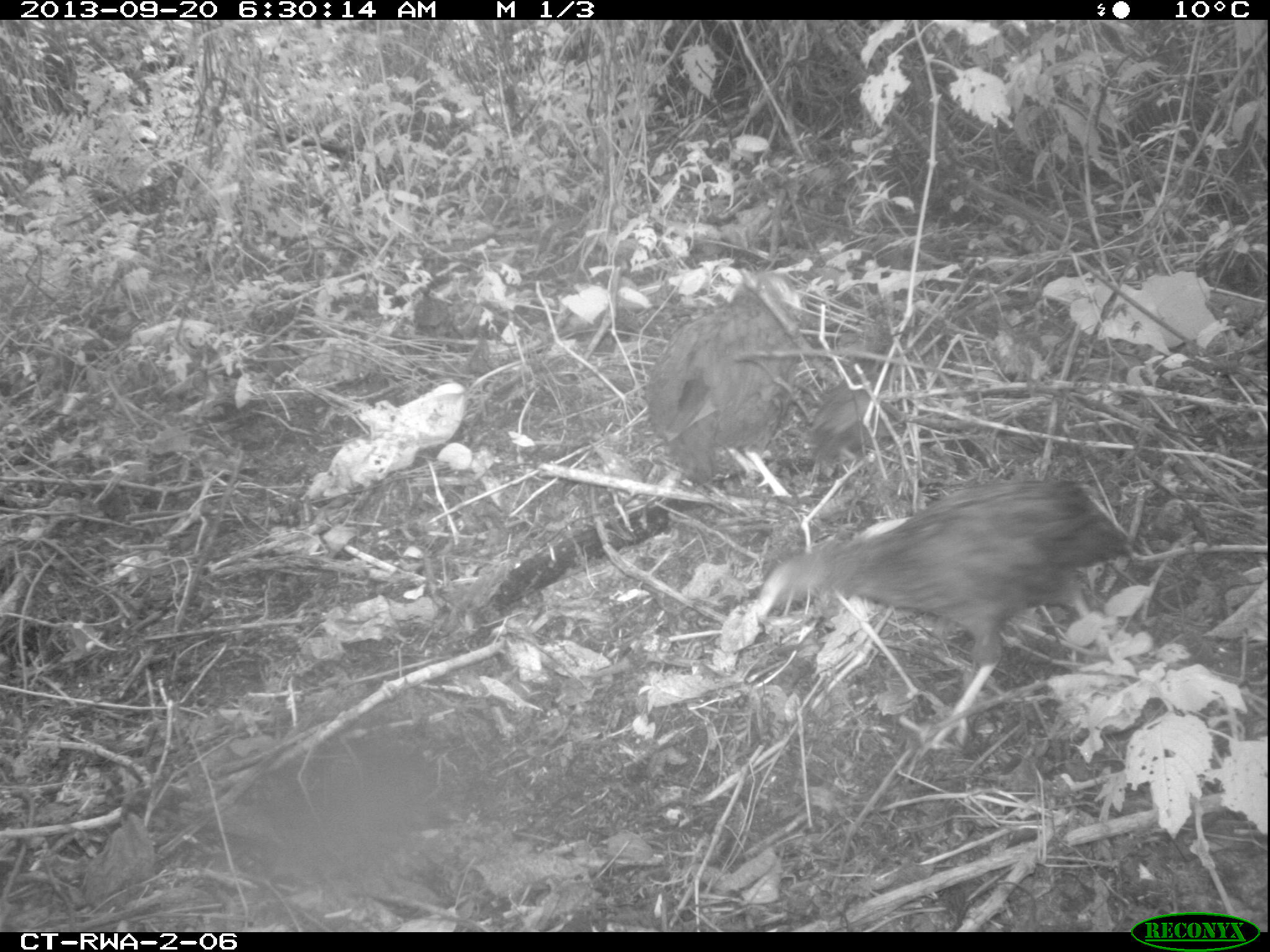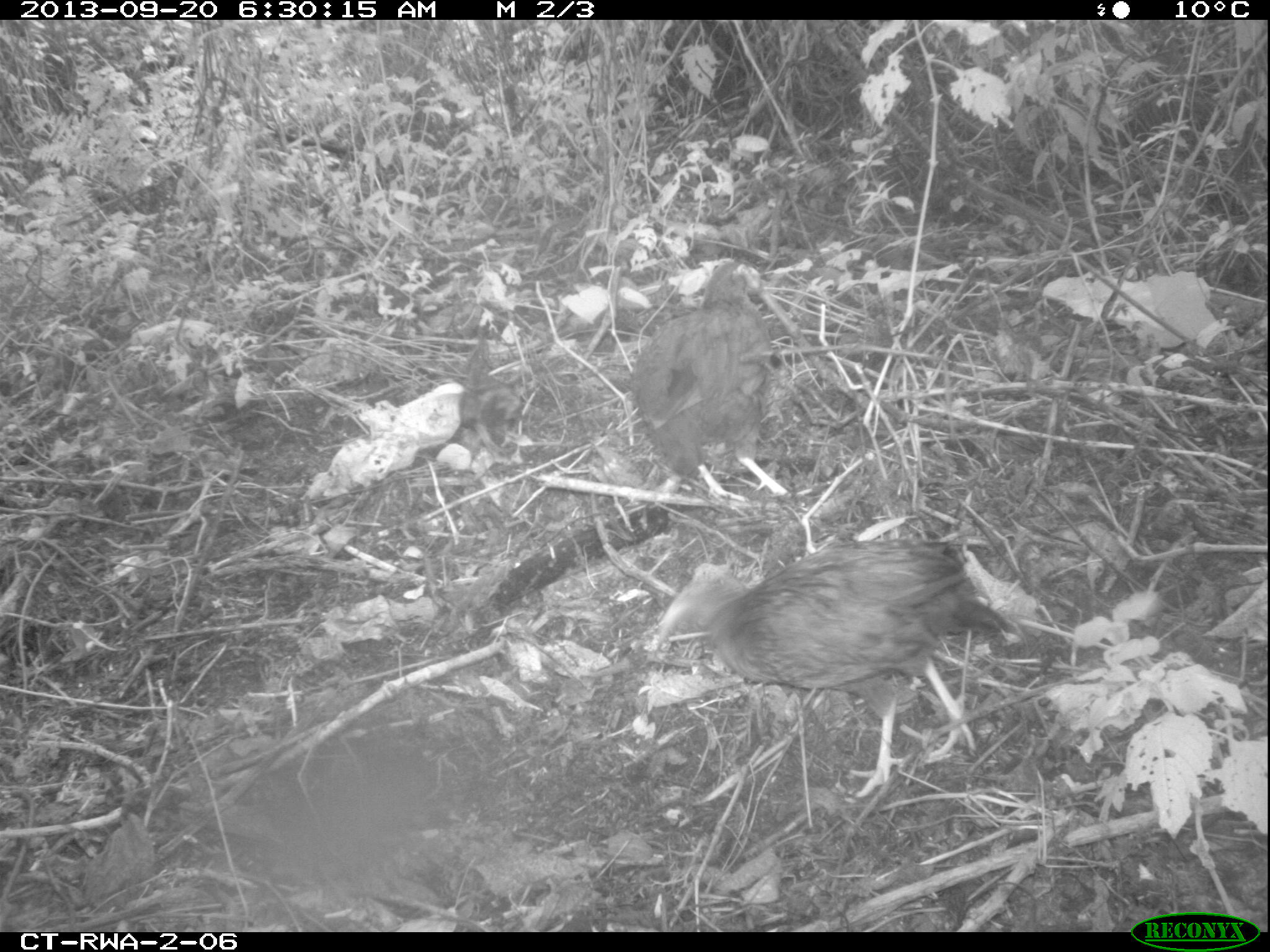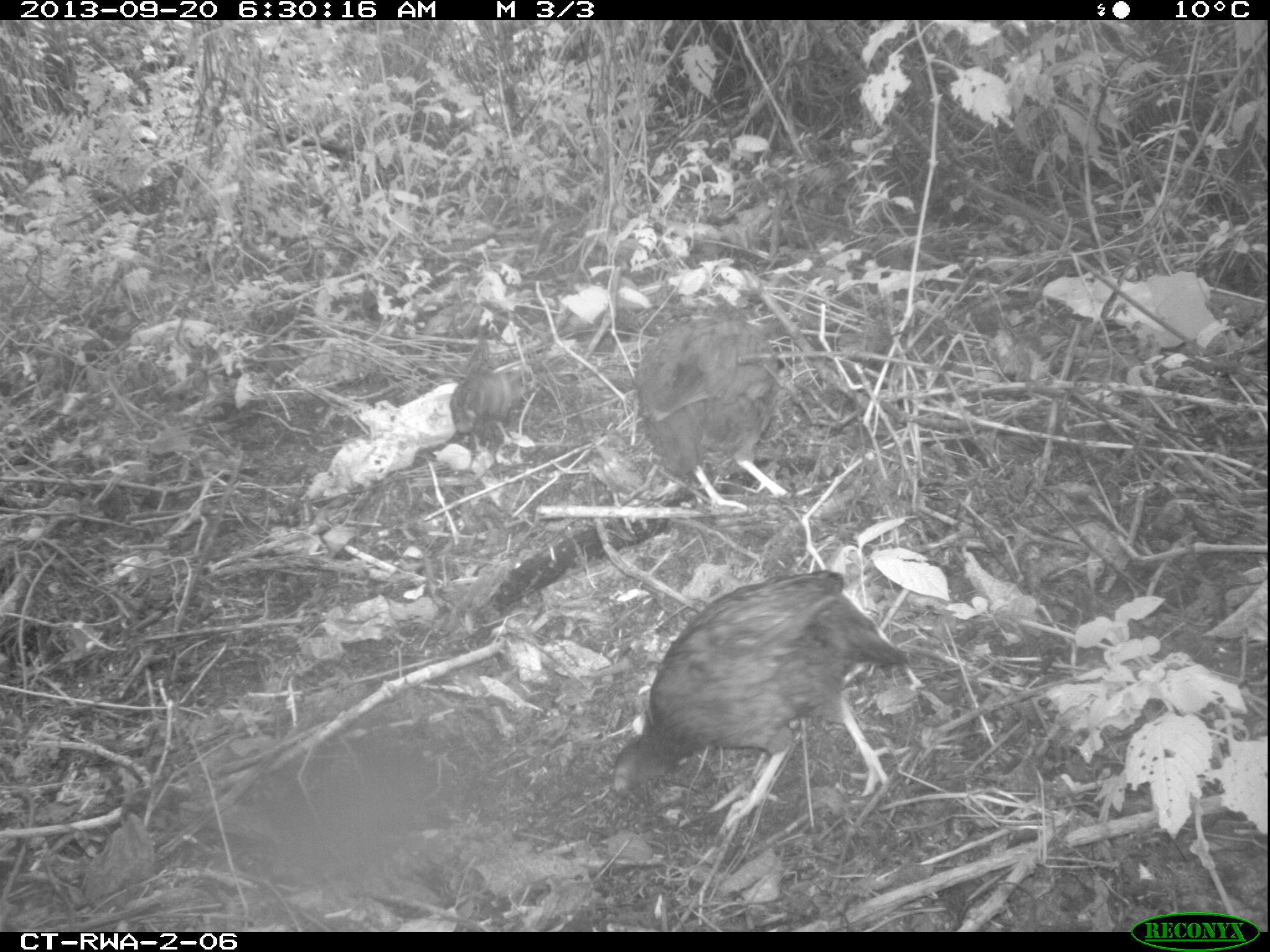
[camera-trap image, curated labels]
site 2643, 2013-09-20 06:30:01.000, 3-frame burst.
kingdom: Animalia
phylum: Chordata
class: Aves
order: Galliformes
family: Phasianidae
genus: Pternistis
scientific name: Pternistis nobilis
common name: handsome francolin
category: francolinus nobilis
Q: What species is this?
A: Francolinus nobilis (handsome francolin) (Pternistis nobilis).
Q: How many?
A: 5.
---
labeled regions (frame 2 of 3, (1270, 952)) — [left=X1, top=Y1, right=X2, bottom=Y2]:
francolinus nobilis: [left=649, top=532, right=1021, bottom=797]; [left=626, top=248, right=786, bottom=494]